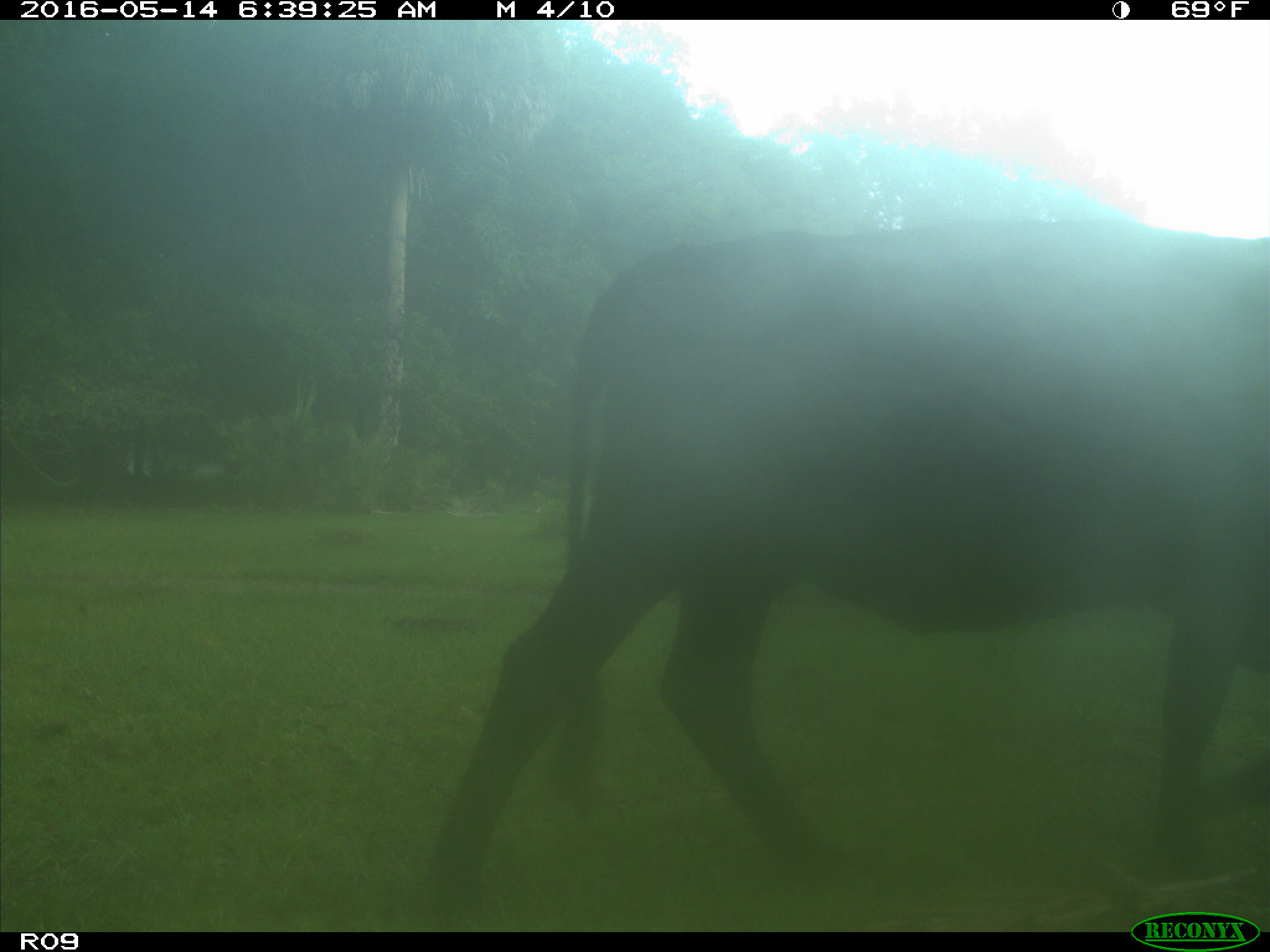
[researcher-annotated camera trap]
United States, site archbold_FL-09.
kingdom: Animalia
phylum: Chordata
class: Mammalia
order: Artiodactyla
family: Bovidae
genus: Bos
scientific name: Bos taurus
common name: domestic cow